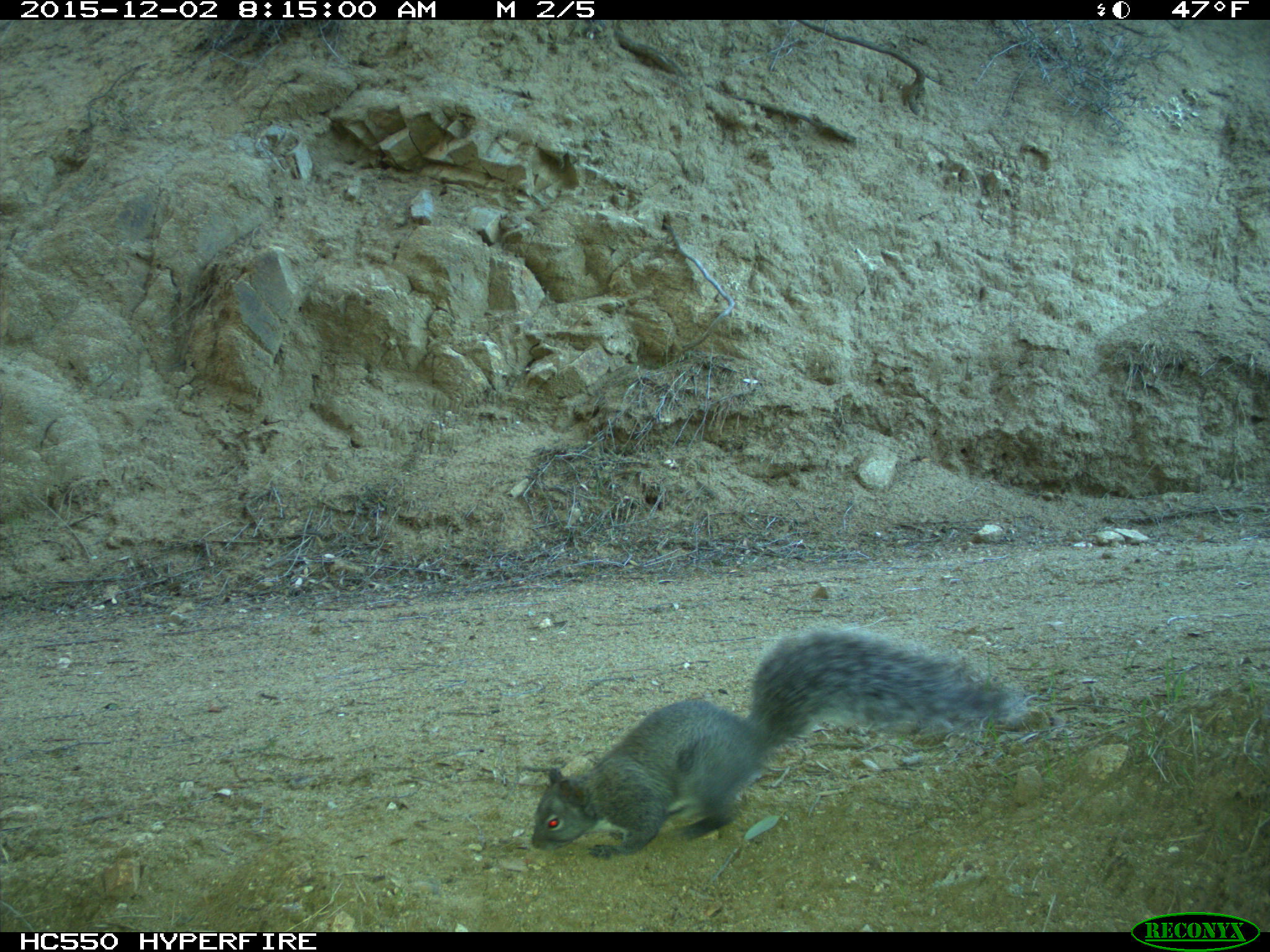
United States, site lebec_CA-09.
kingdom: Animalia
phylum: Chordata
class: Mammalia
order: Rodentia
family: Sciuridae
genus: Sciurus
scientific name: Sciurus carolinensis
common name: eastern gray squirrel